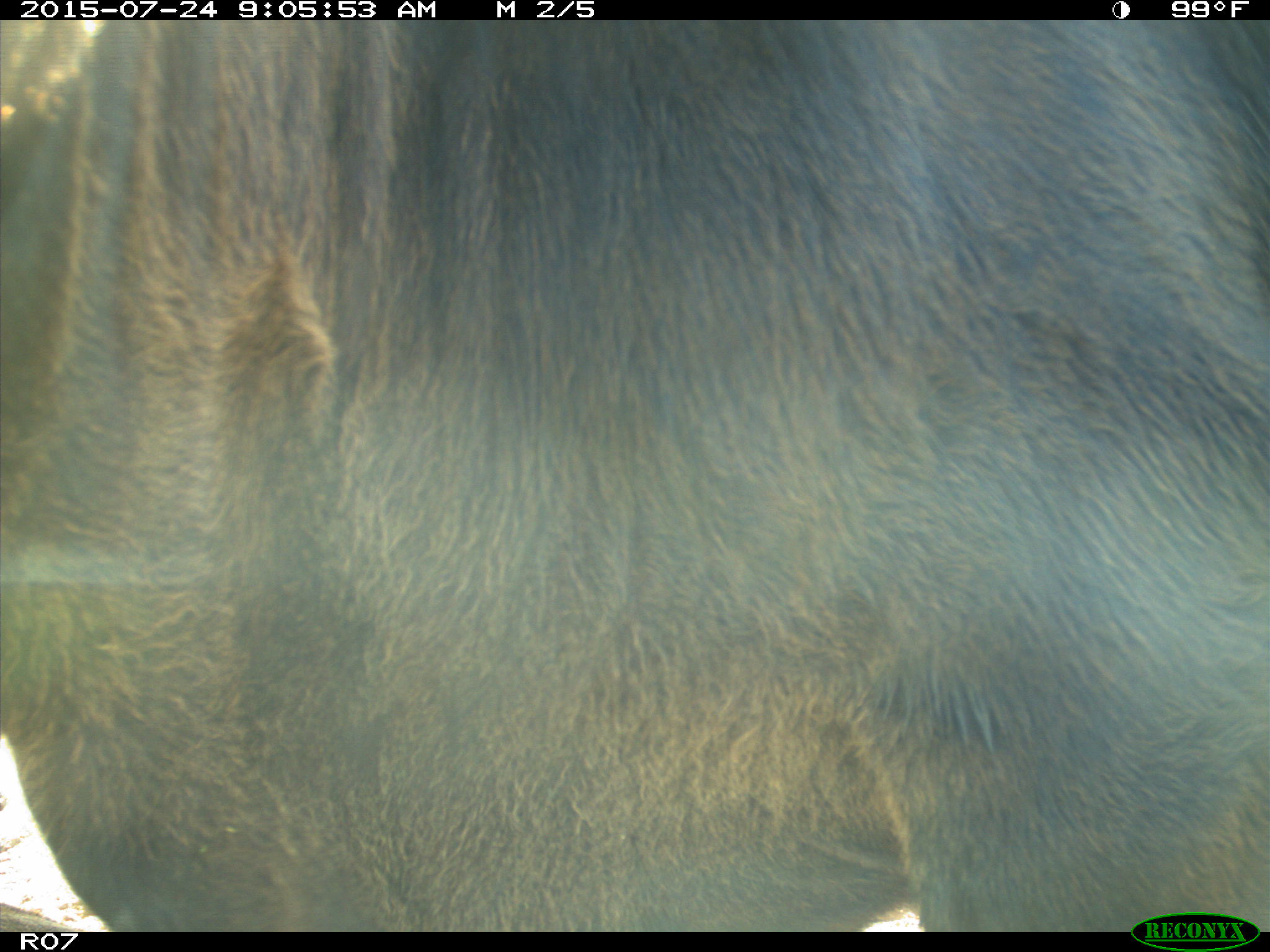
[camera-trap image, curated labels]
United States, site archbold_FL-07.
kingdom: Animalia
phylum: Chordata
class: Mammalia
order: Artiodactyla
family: Bovidae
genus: Bos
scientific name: Bos taurus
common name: domestic cow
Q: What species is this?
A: Bos taurus (domestic cow).